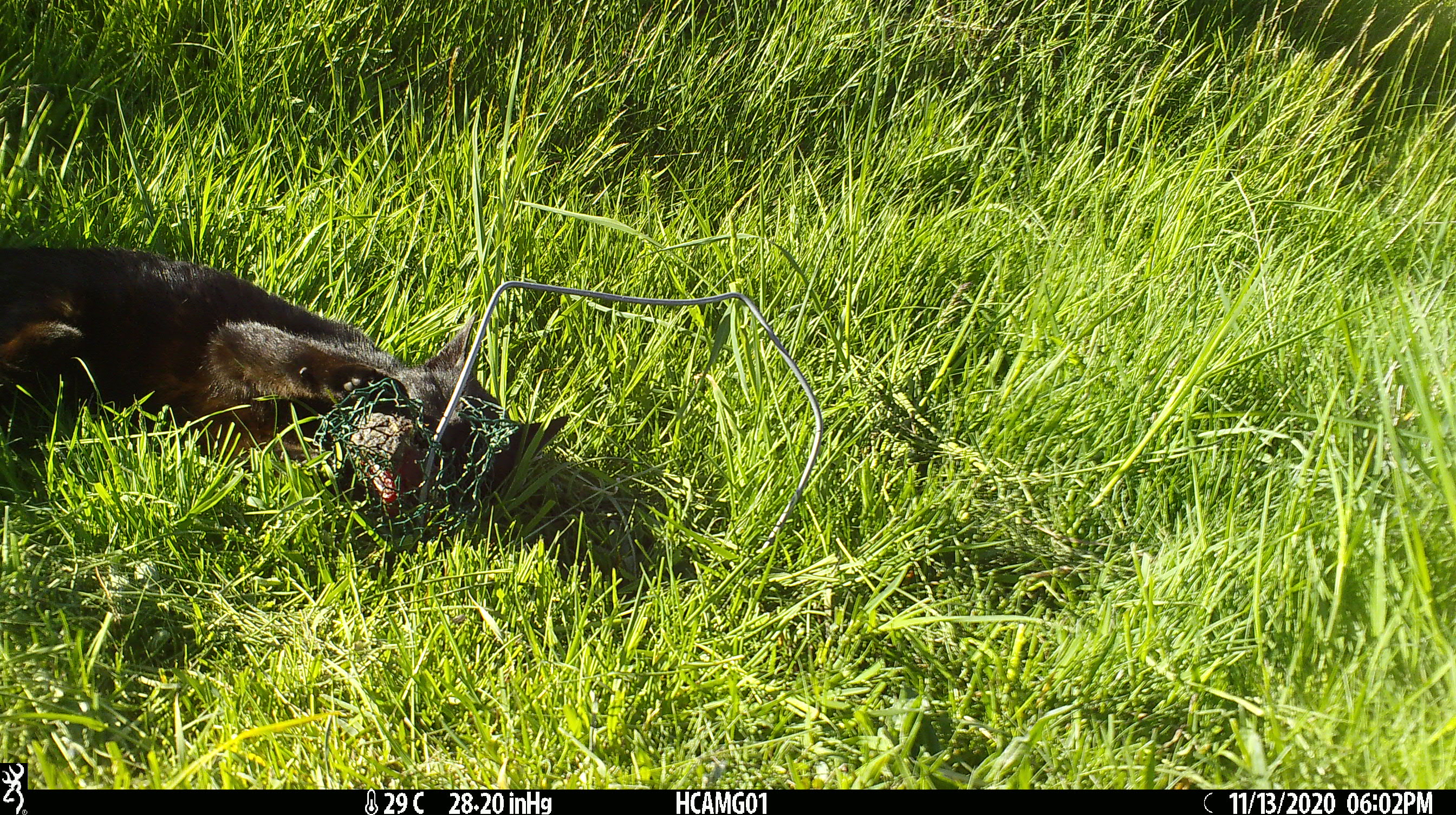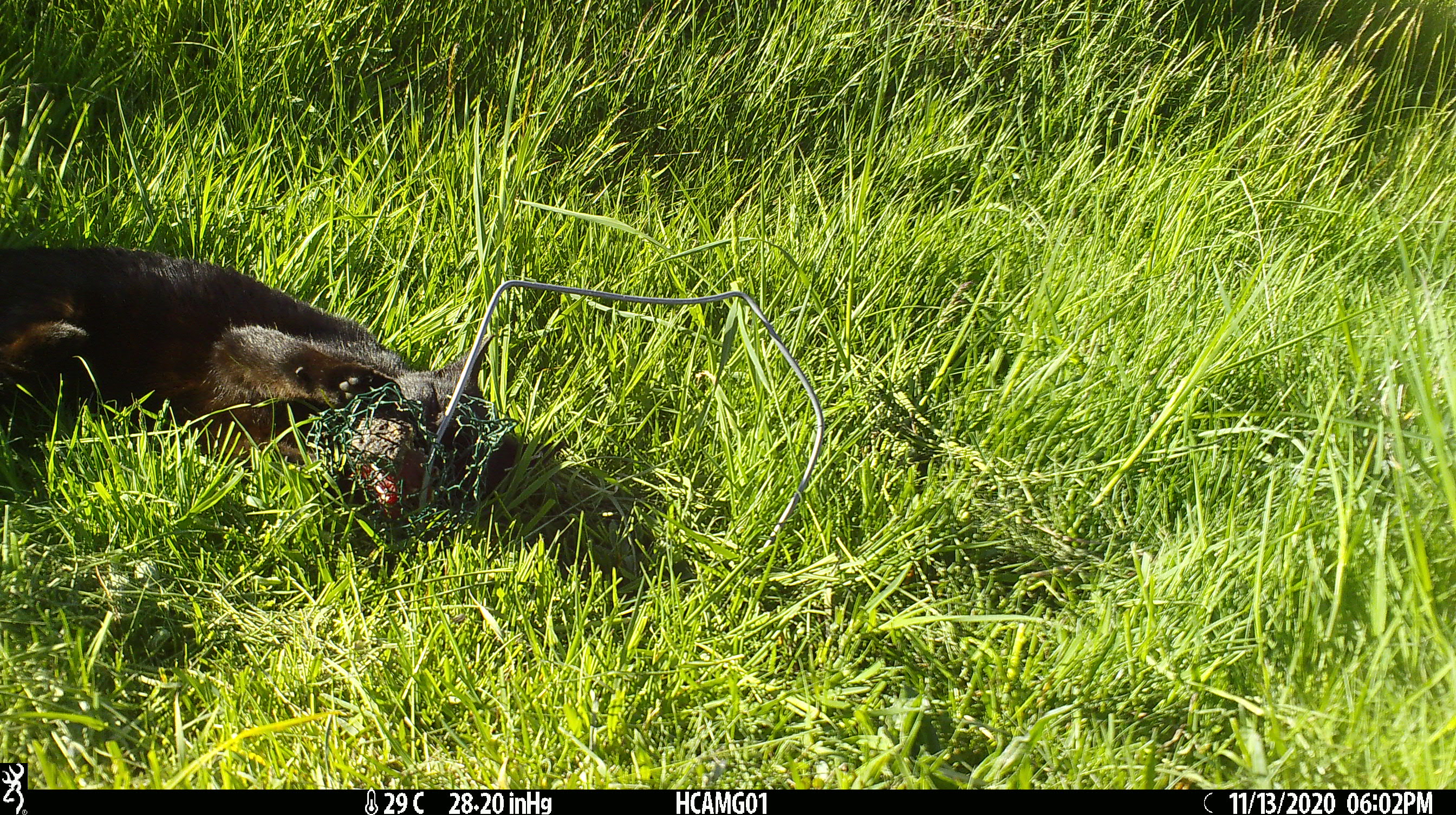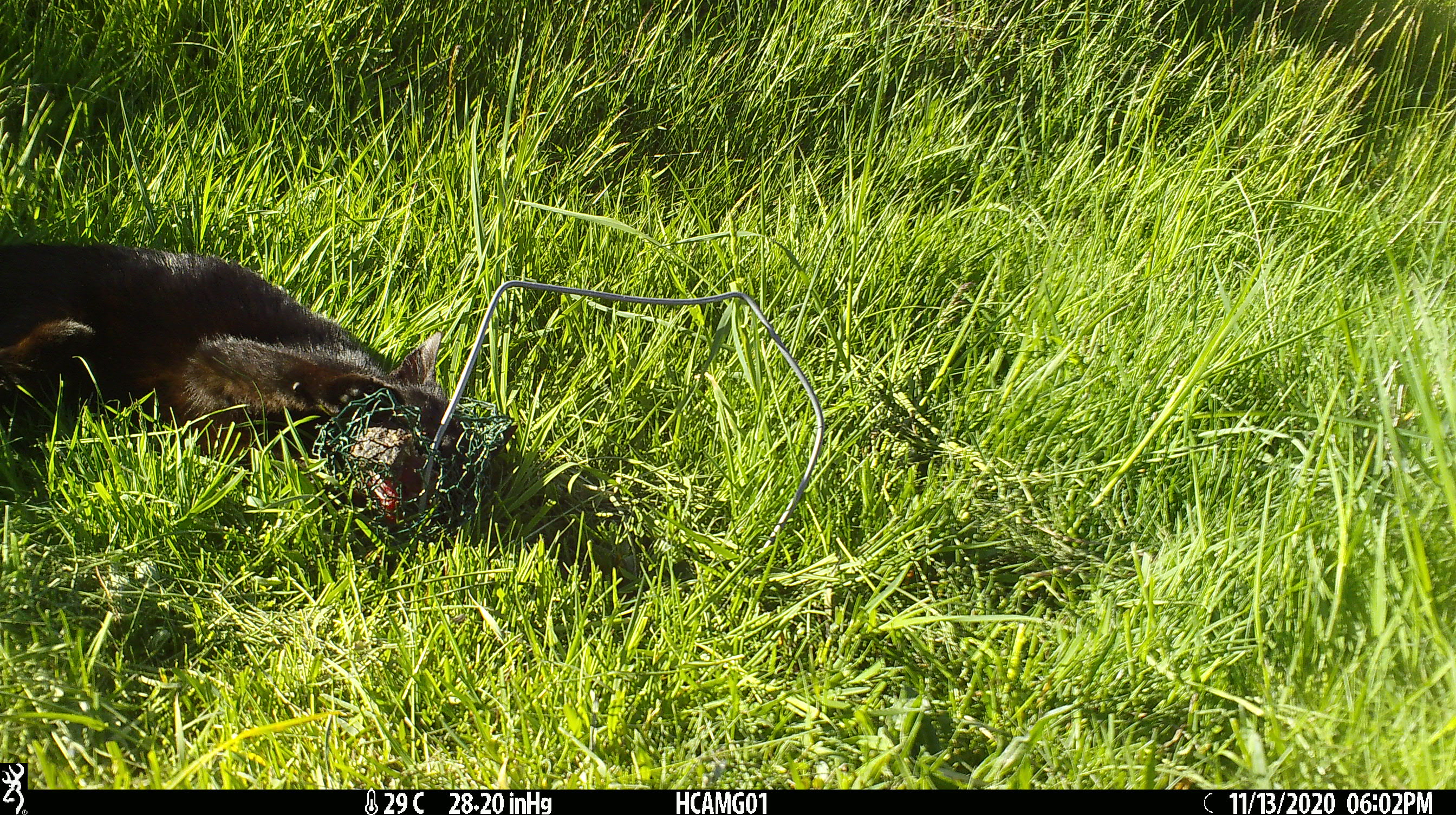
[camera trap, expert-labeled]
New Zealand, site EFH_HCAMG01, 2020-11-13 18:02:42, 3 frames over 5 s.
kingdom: Animalia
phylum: Chordata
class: Mammalia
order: Carnivora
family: Felidae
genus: Felis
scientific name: Felis catus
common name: domestic cat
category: cat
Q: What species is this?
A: Cat (domestic cat) (Felis catus).